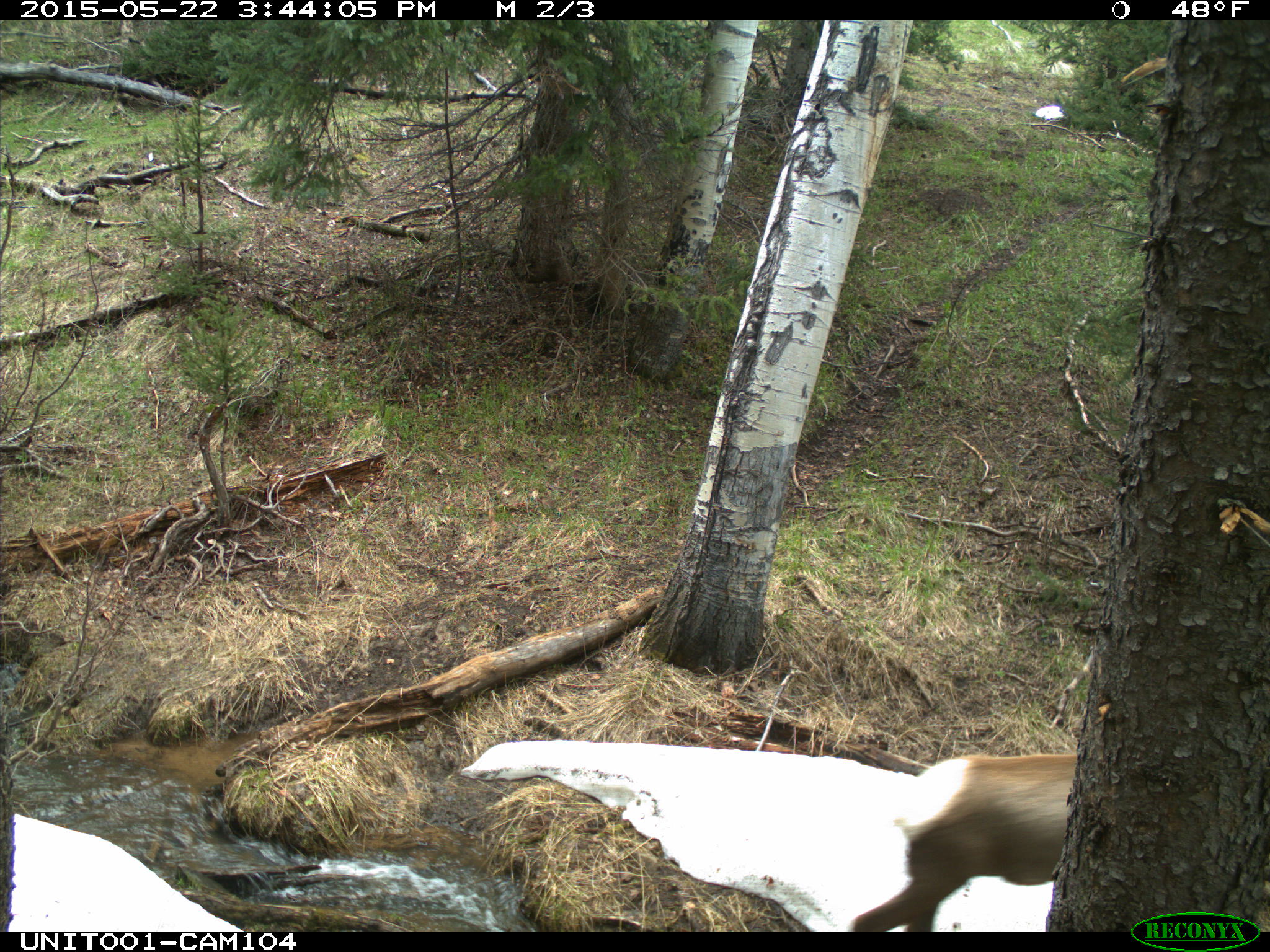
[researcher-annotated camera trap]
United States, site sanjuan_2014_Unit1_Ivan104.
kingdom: Animalia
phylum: Chordata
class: Mammalia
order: Artiodactyla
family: Cervidae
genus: Cervus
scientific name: Cervus elaphus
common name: red deer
Cervus elaphus (red deer).